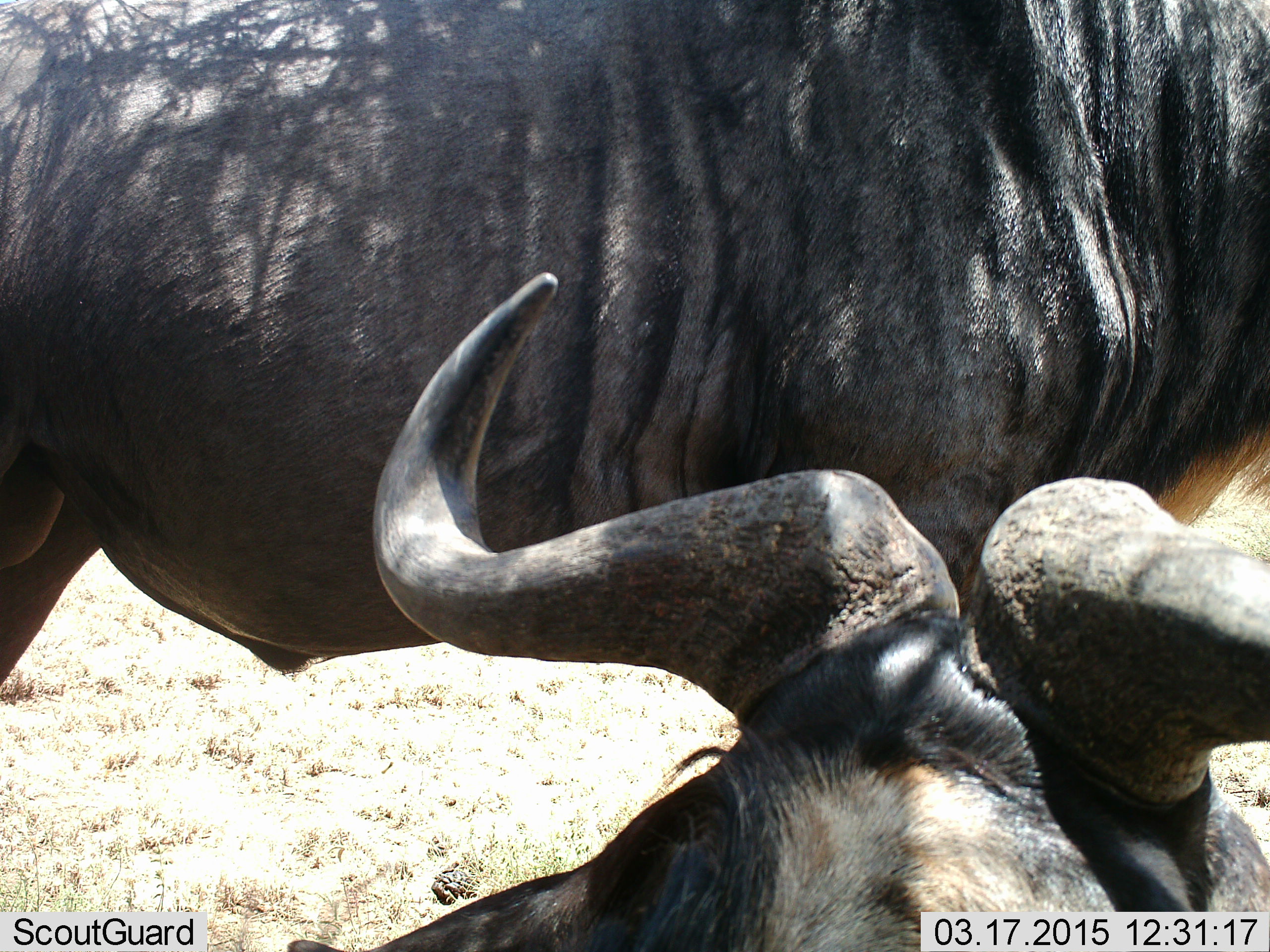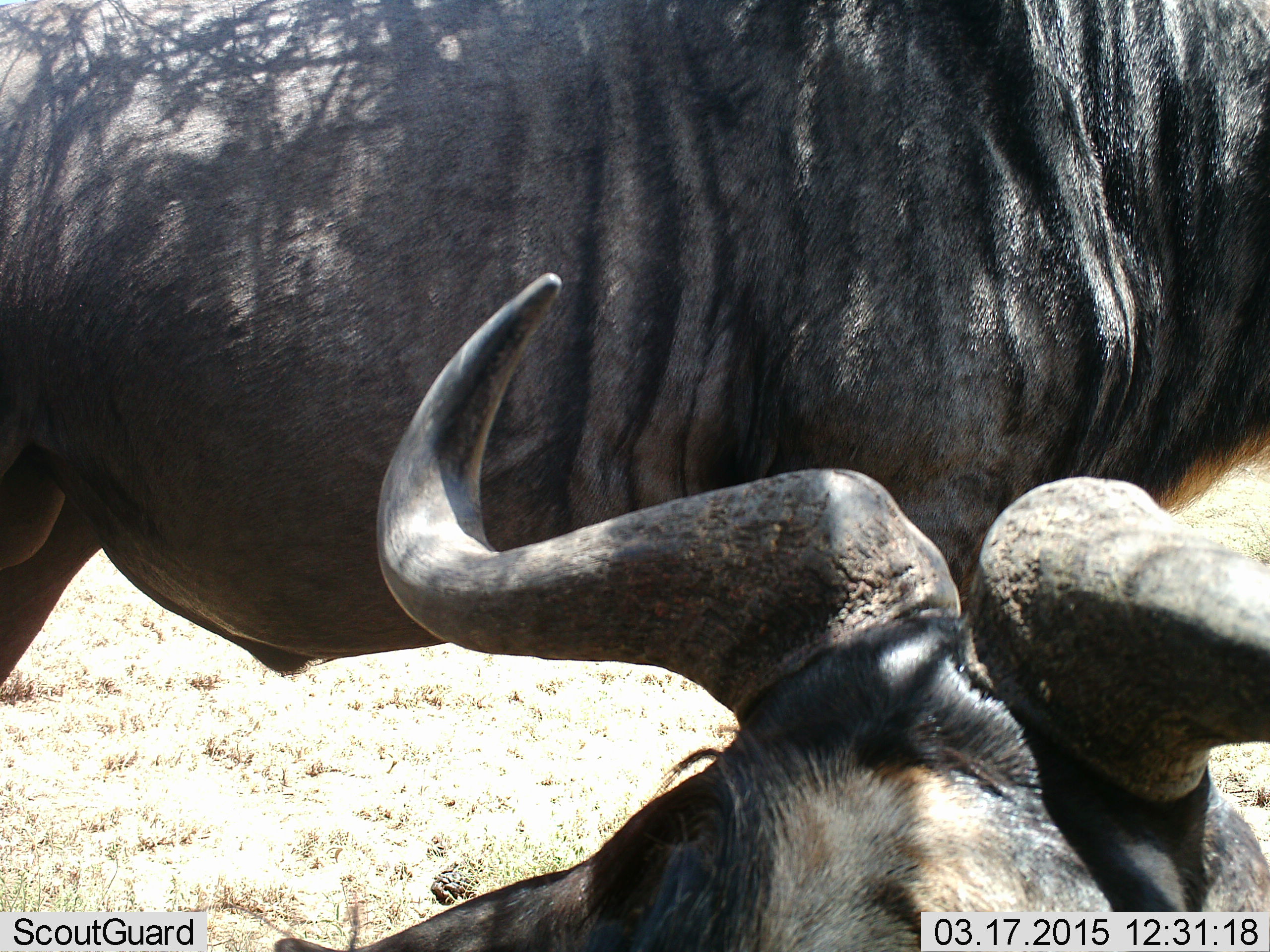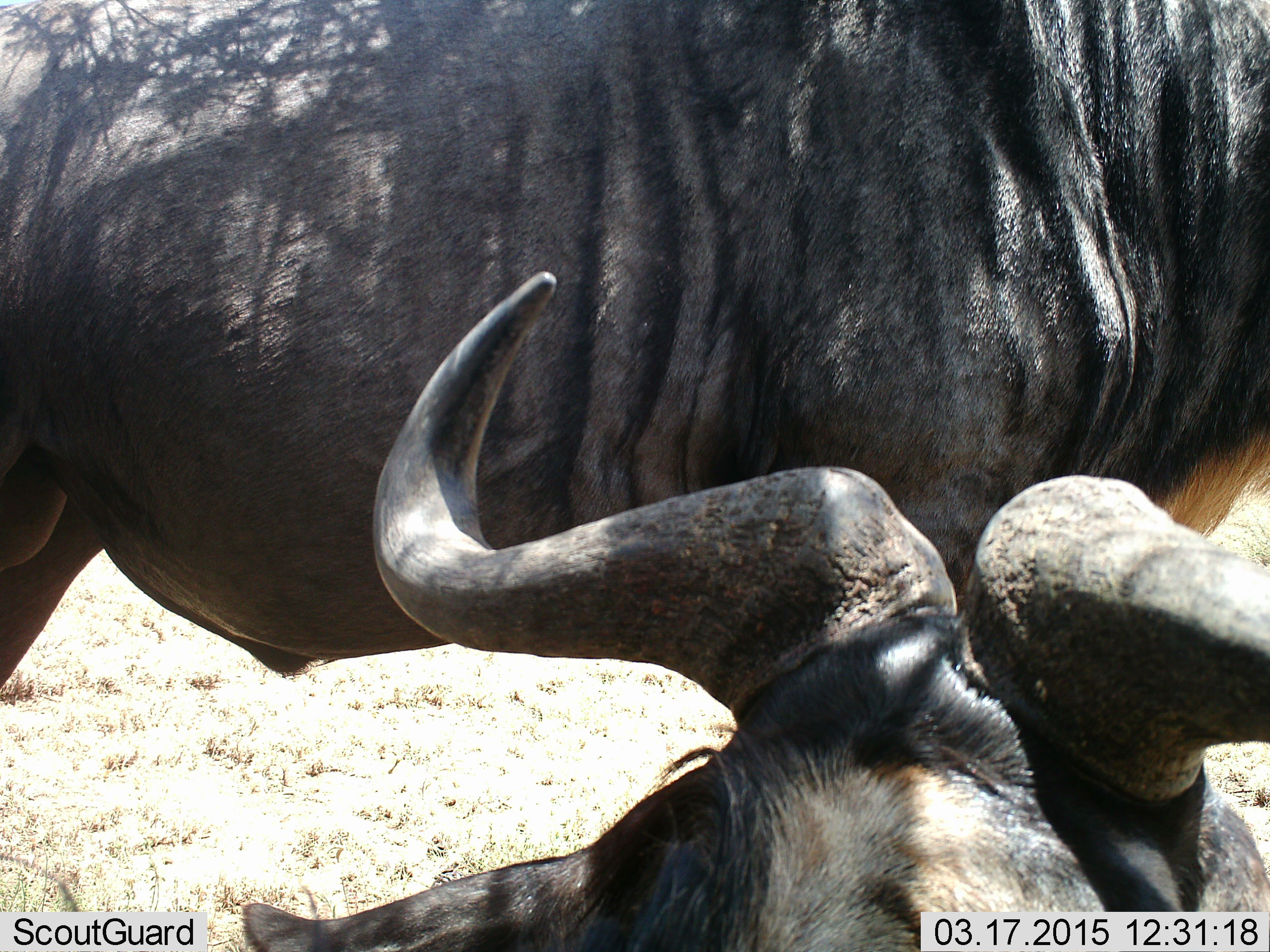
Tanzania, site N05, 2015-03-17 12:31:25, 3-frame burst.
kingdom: Animalia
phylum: Chordata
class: Mammalia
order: Artiodactyla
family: Bovidae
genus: Connochaetes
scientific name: Connochaetes taurinus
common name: blue wildebeest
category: wildebeest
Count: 2.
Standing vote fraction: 70%.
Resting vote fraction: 70%.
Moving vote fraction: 0%.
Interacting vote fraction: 0%.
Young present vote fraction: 0%.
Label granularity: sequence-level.